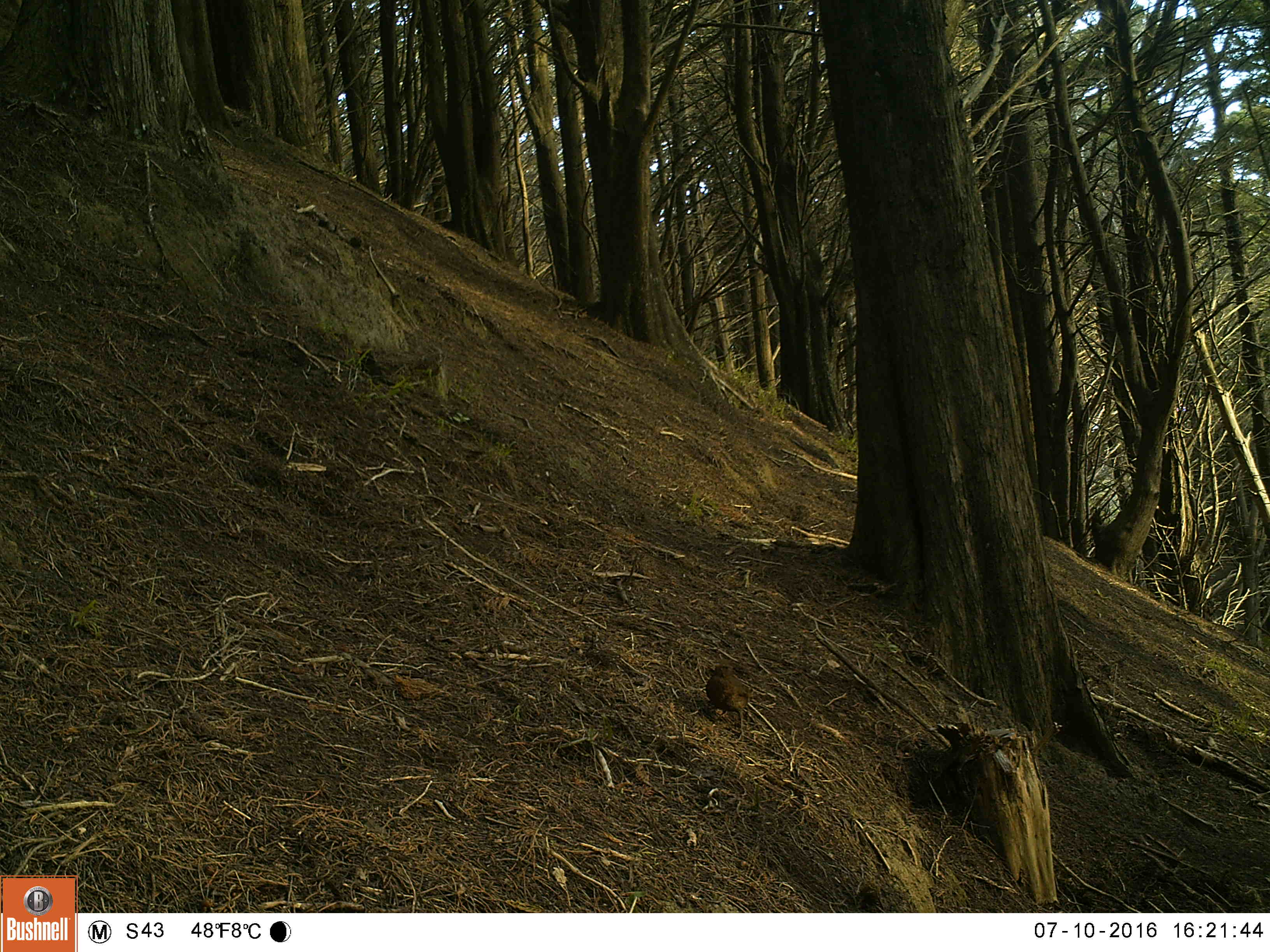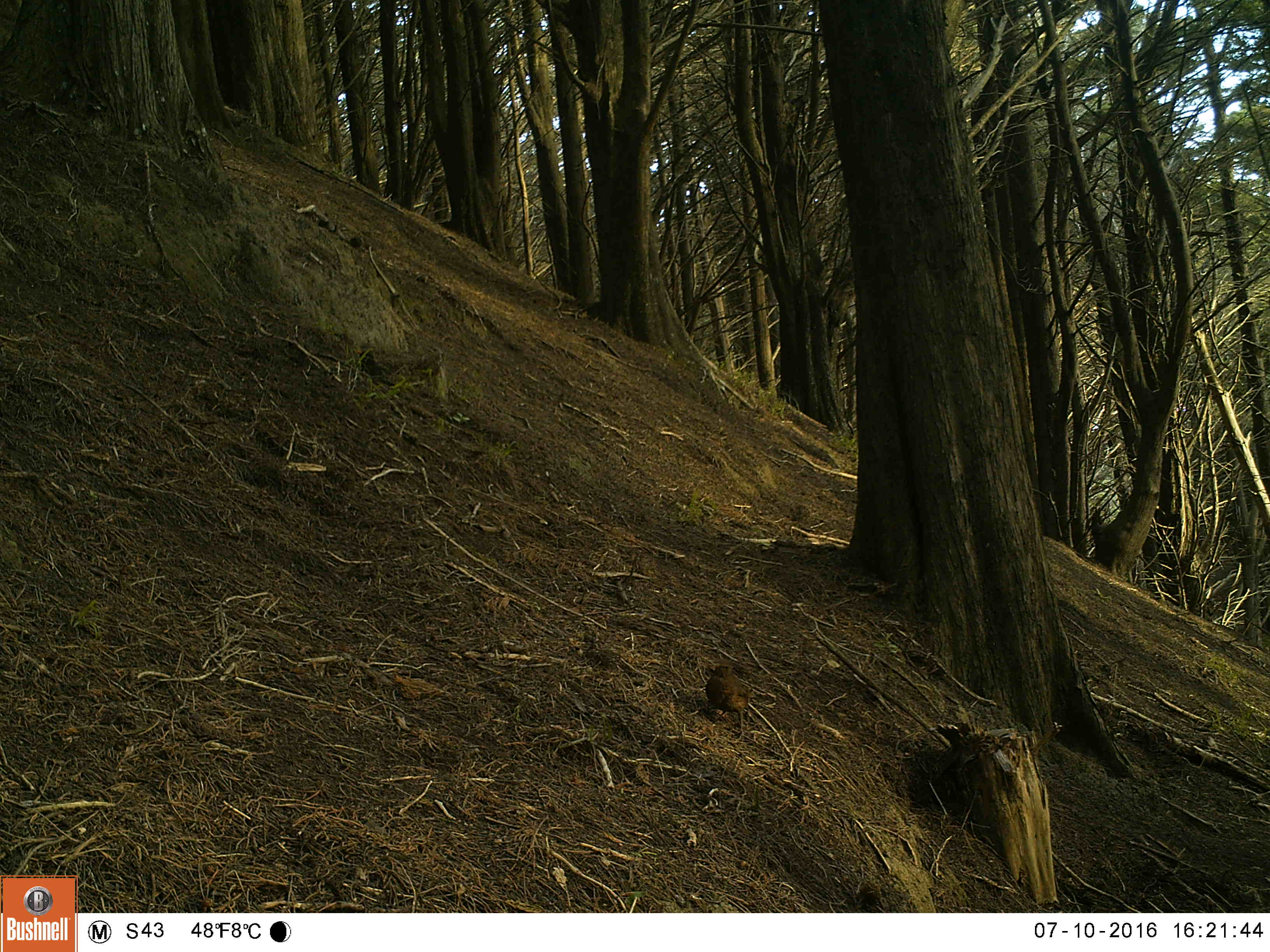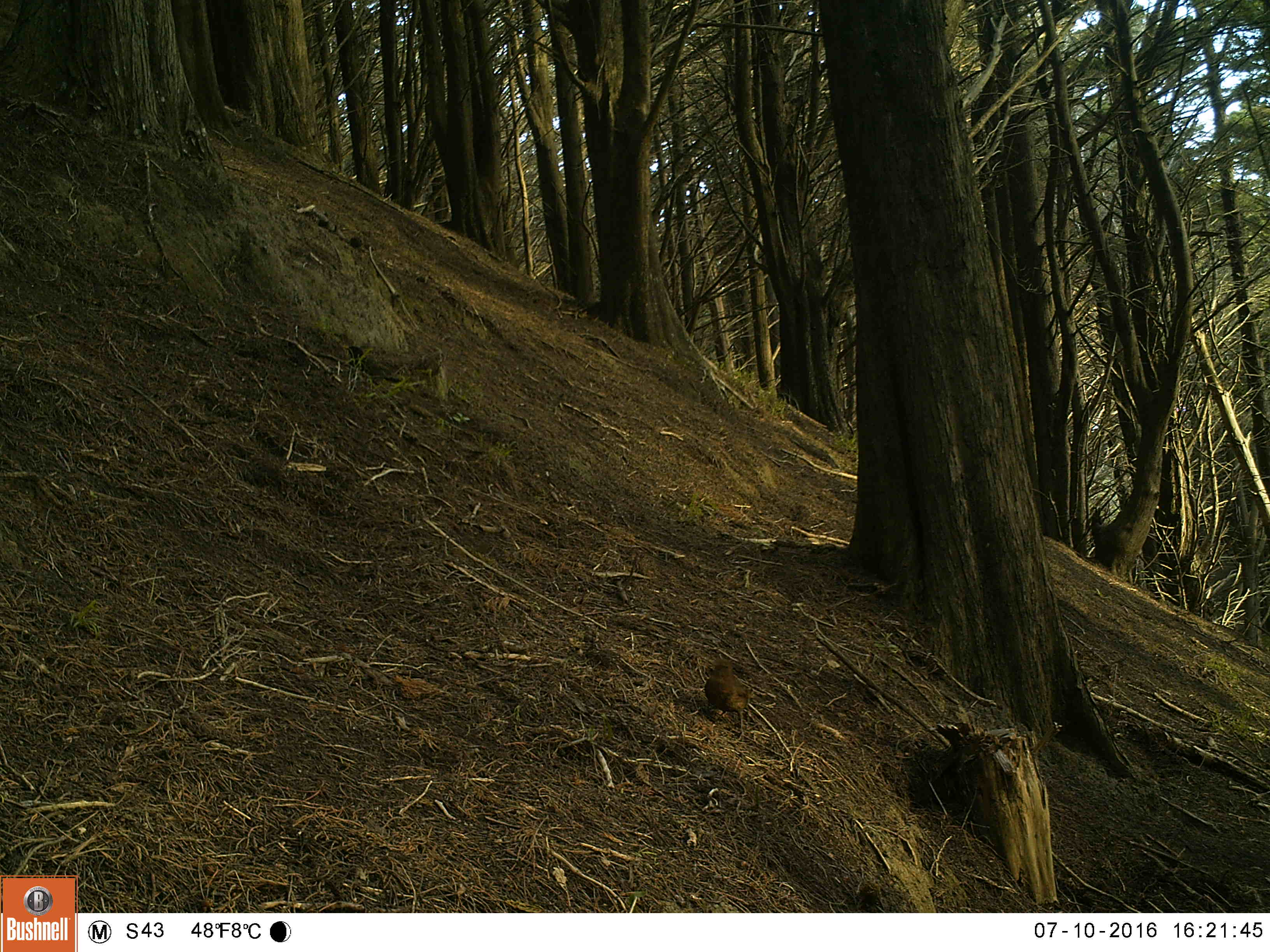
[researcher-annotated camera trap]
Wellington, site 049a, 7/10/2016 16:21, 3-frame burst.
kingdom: Animalia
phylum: Chordata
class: Aves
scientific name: Aves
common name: bird